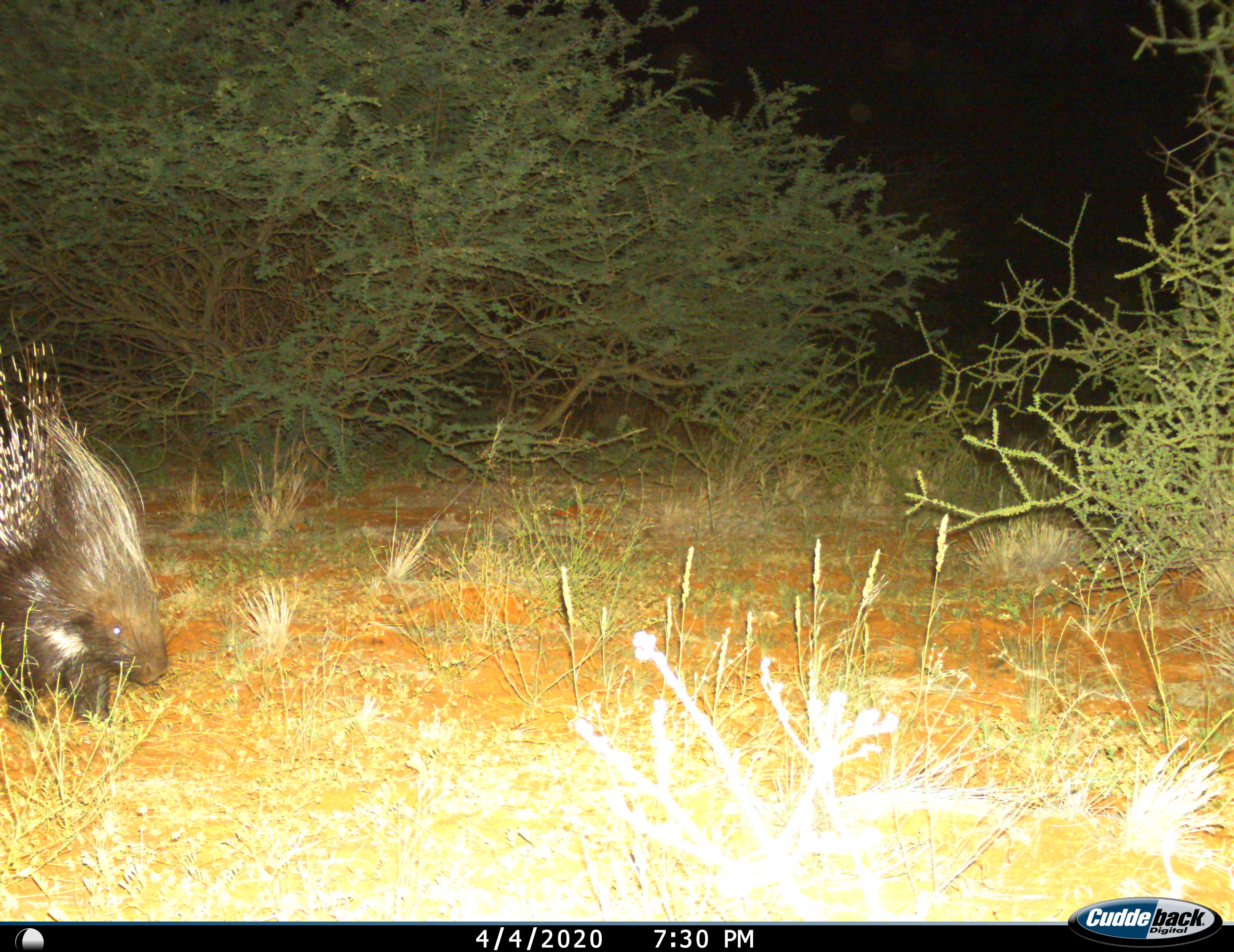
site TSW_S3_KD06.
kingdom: Animalia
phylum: Chordata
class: Mammalia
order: Rodentia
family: Hystricidae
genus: Hystrix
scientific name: Hystrix cristata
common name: crested porcupine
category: porcupine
Porcupine (crested porcupine) (Hystrix cristata), count 1. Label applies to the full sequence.